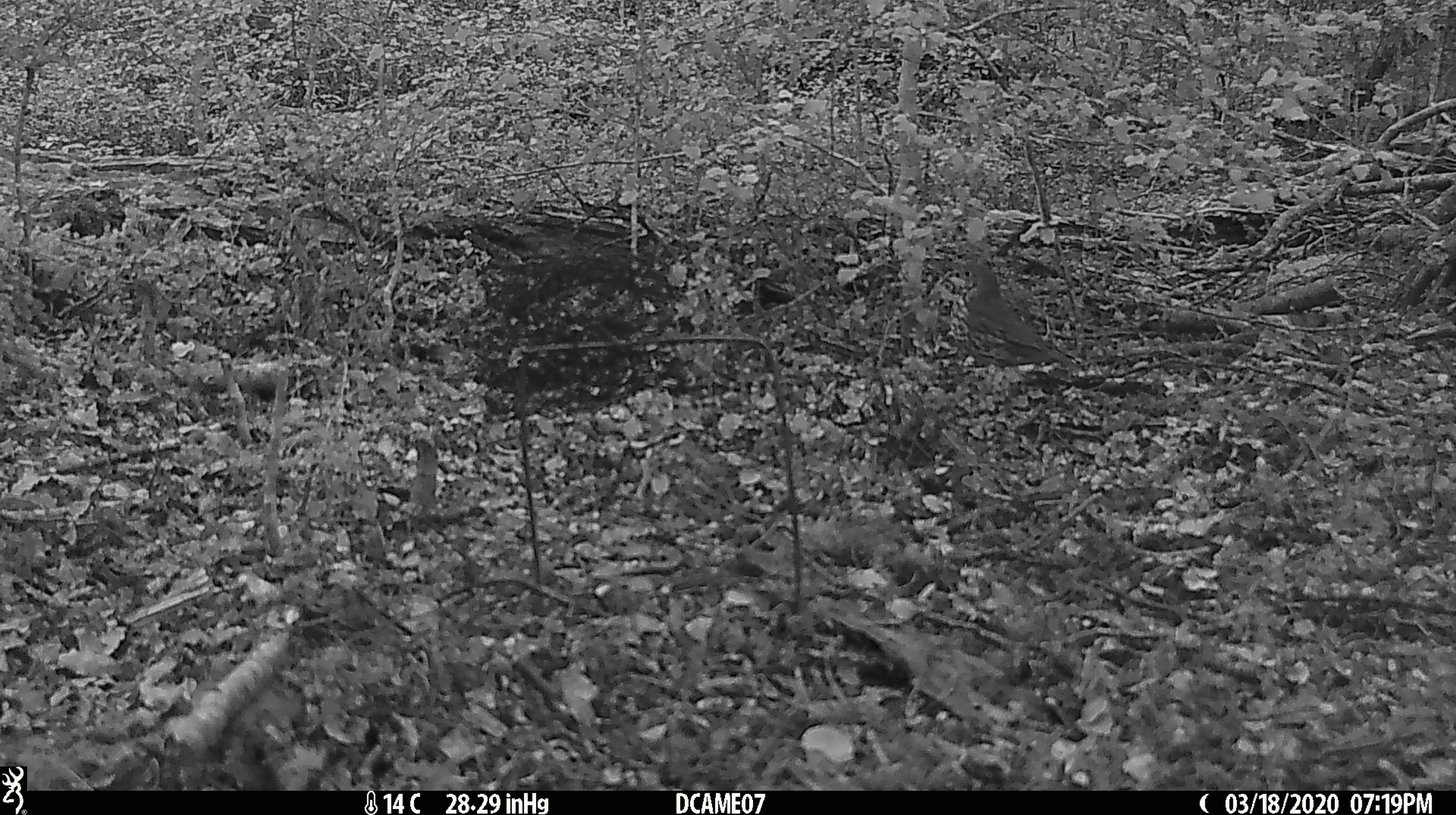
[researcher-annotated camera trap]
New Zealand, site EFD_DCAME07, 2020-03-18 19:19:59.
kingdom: Animalia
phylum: Chordata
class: Aves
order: Passeriformes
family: Turdidae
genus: Turdus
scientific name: Turdus philomelos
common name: song thrush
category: thrush